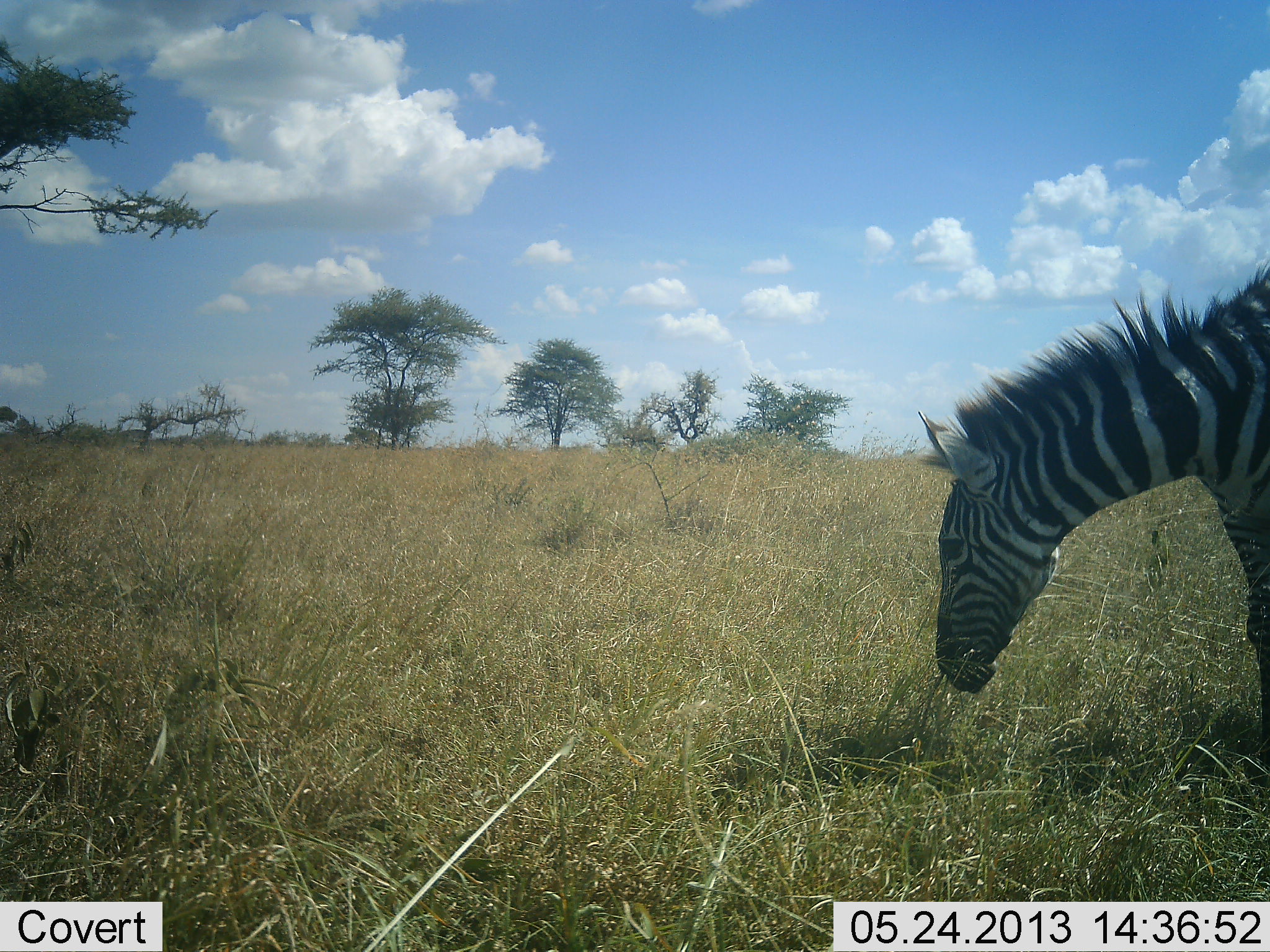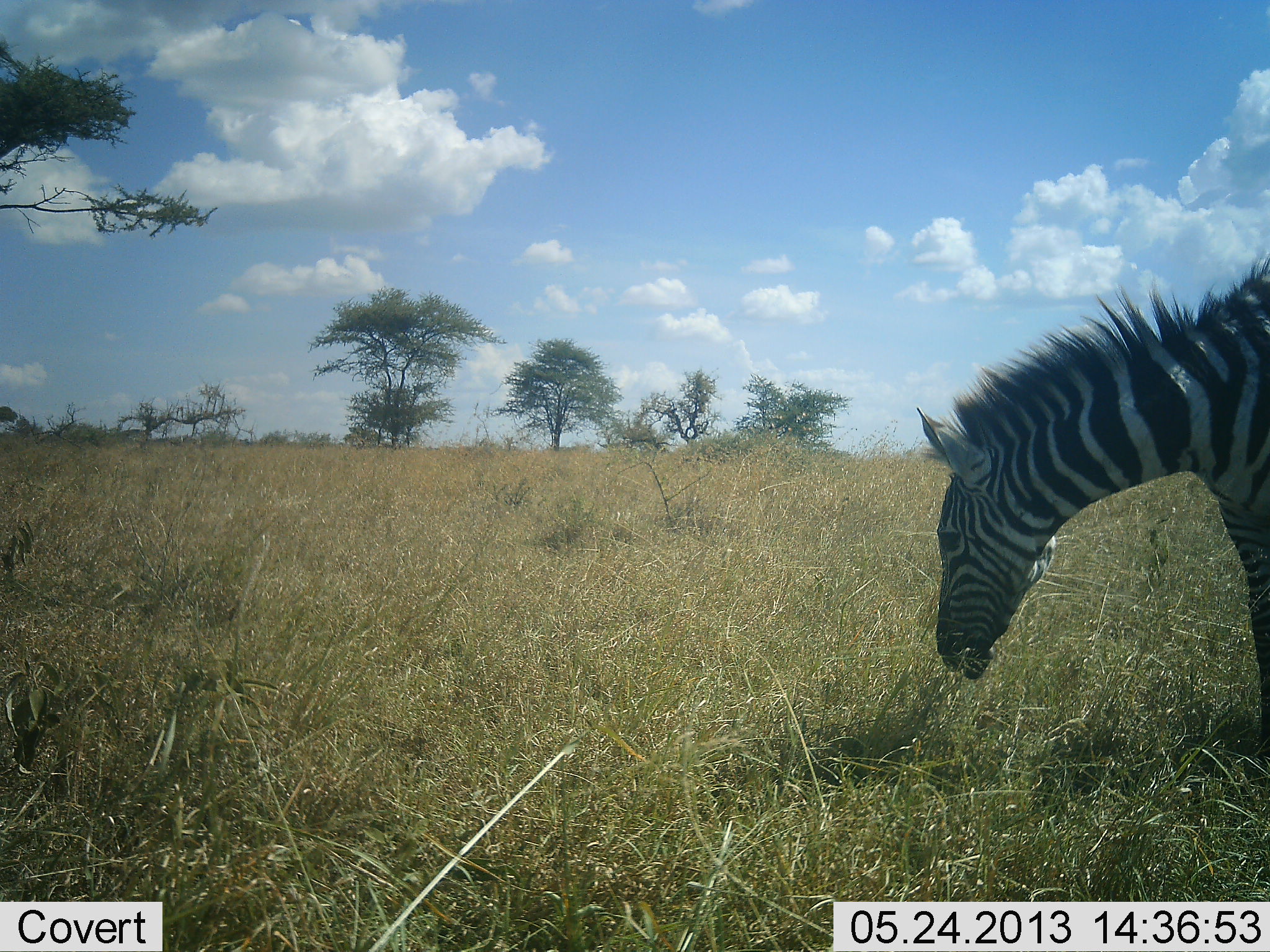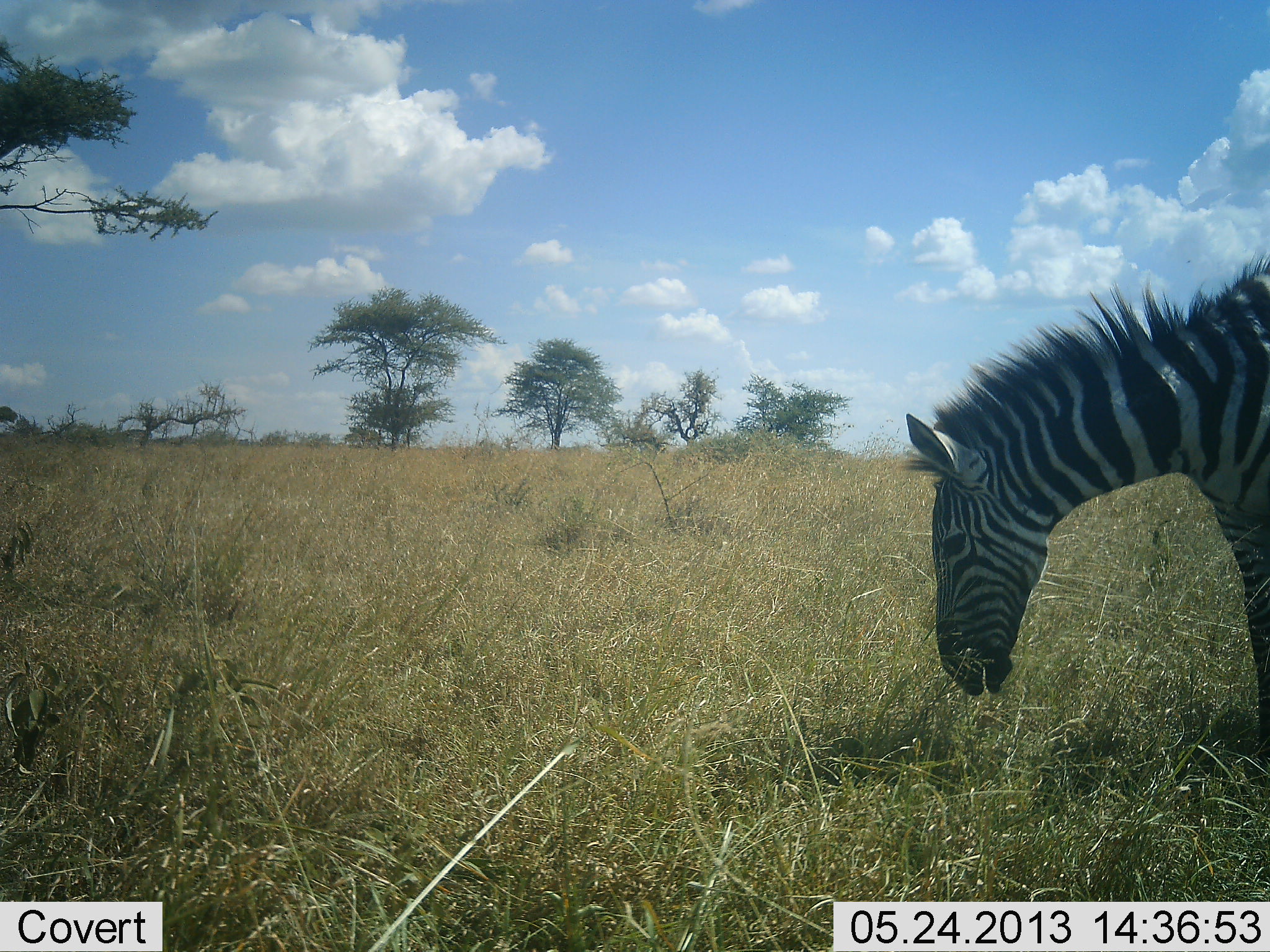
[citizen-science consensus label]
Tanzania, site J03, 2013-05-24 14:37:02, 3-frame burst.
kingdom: Animalia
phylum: Chordata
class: Mammalia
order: Perissodactyla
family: Equidae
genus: Equus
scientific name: Equus quagga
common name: plains zebra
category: zebra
Zebra (plains zebra) (Equus quagga), count 1. Behavior (volunteer vote fractions): standing 60%, resting 0%, moving 0%, interacting 0%. Young present (vote fraction): 0%. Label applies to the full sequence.